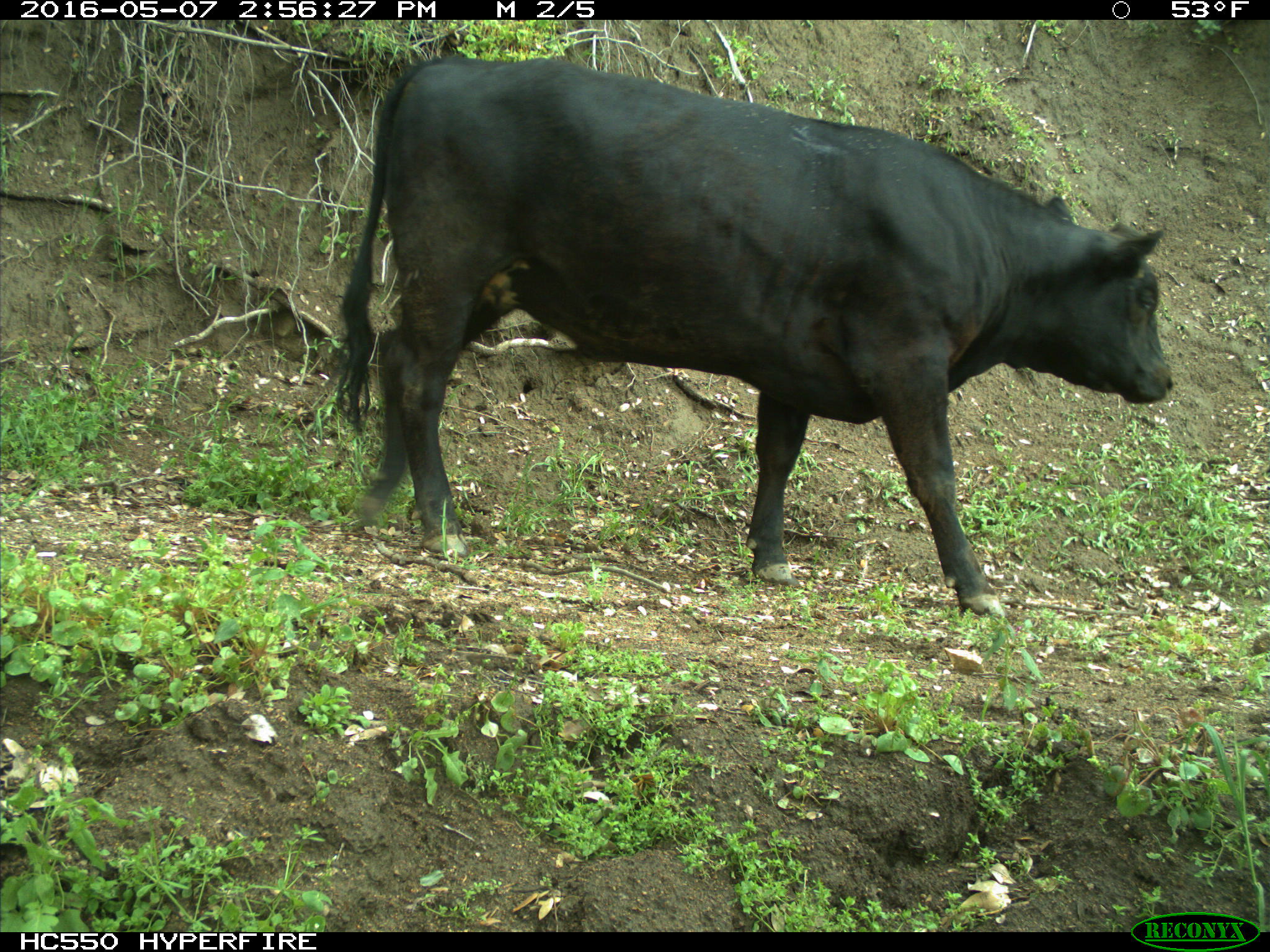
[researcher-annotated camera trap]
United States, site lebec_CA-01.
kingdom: Animalia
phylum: Chordata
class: Mammalia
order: Artiodactyla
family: Bovidae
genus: Bos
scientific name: Bos taurus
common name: domestic cow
Bos taurus (domestic cow).